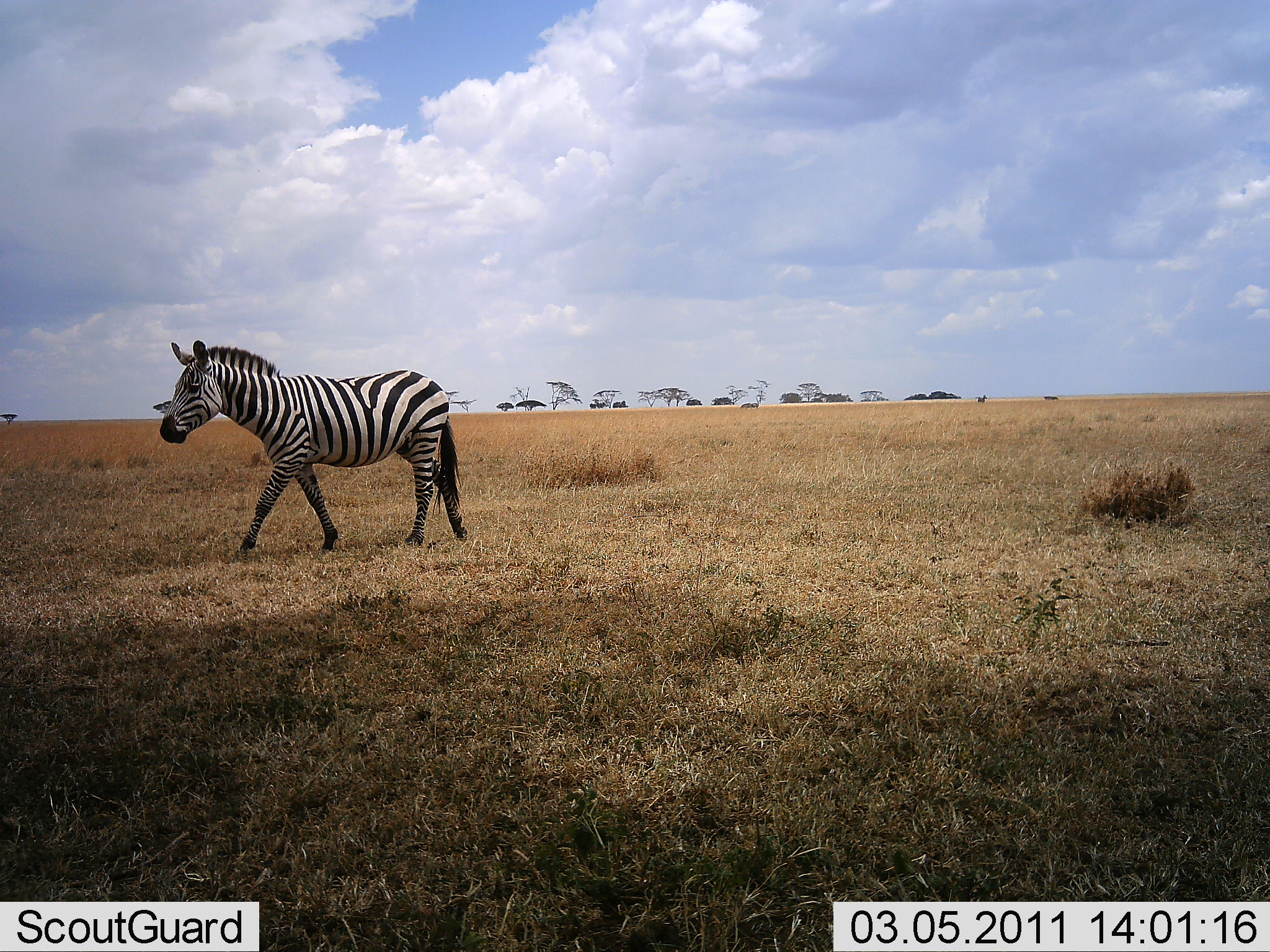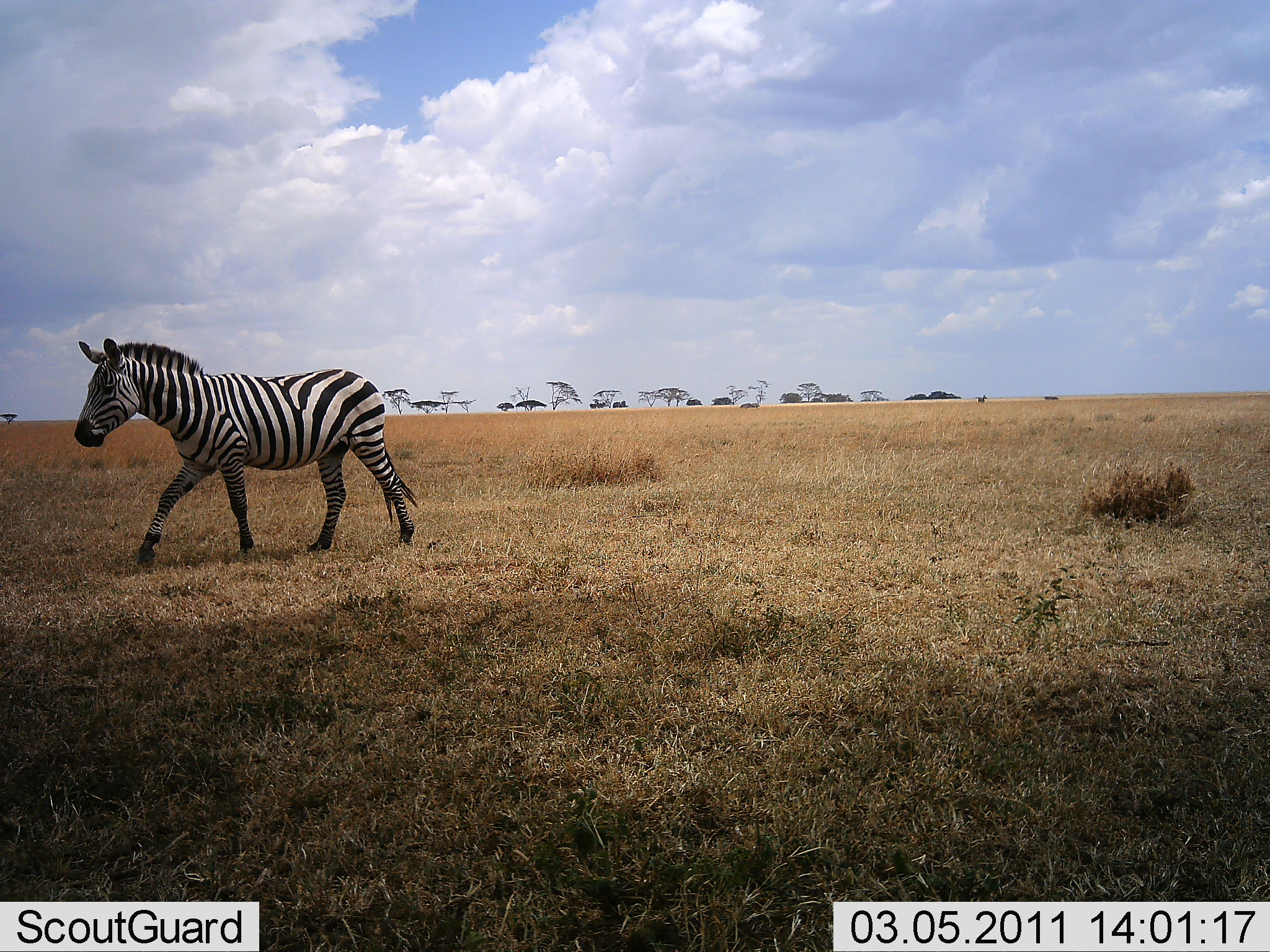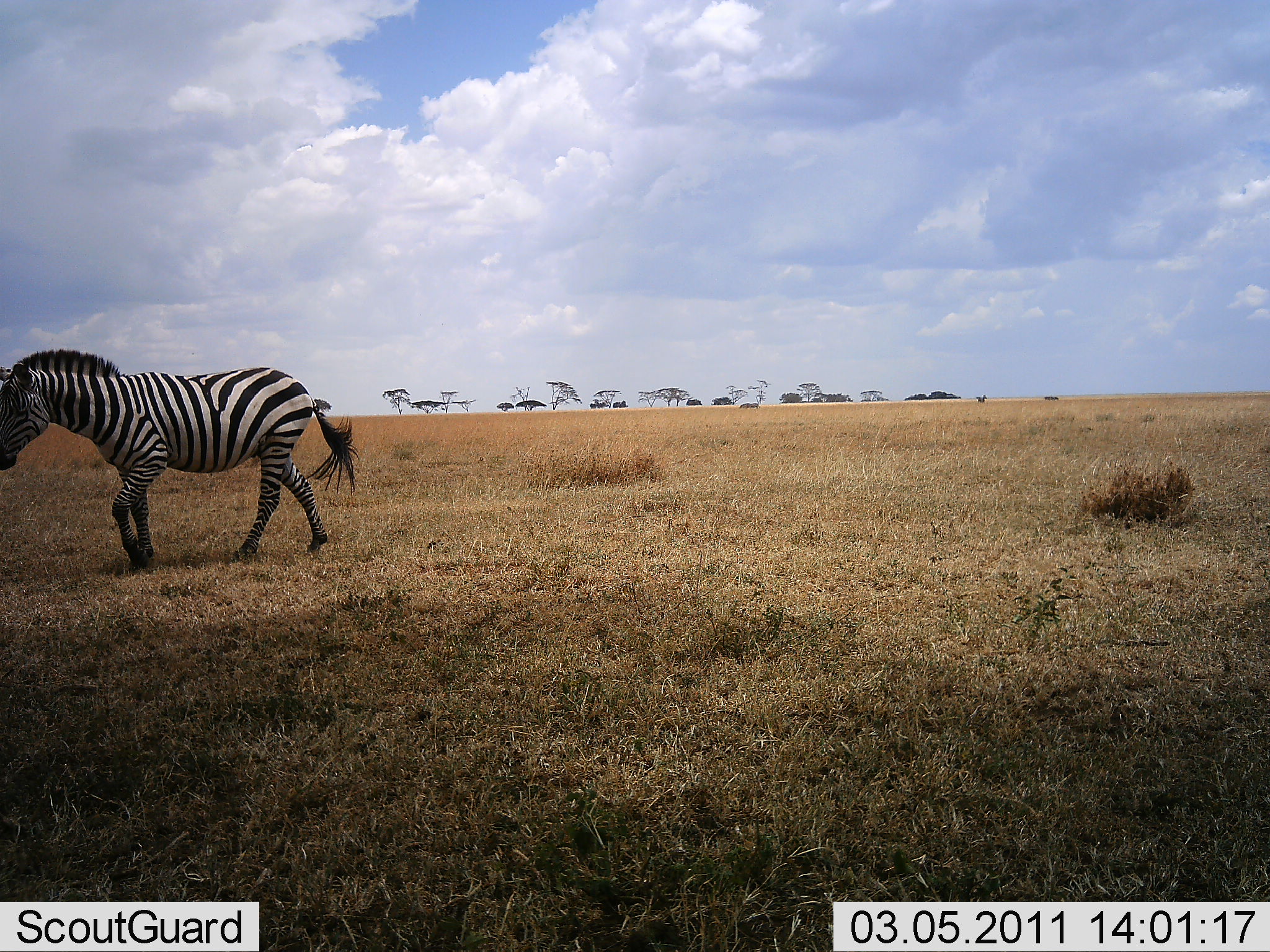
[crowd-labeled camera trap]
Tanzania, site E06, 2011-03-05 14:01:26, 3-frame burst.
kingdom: Animalia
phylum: Chordata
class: Mammalia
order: Perissodactyla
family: Equidae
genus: Equus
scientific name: Equus quagga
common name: plains zebra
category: zebra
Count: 1.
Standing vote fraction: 8%.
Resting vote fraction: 0%.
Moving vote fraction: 100%.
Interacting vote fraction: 8%.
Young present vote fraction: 0%.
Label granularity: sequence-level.